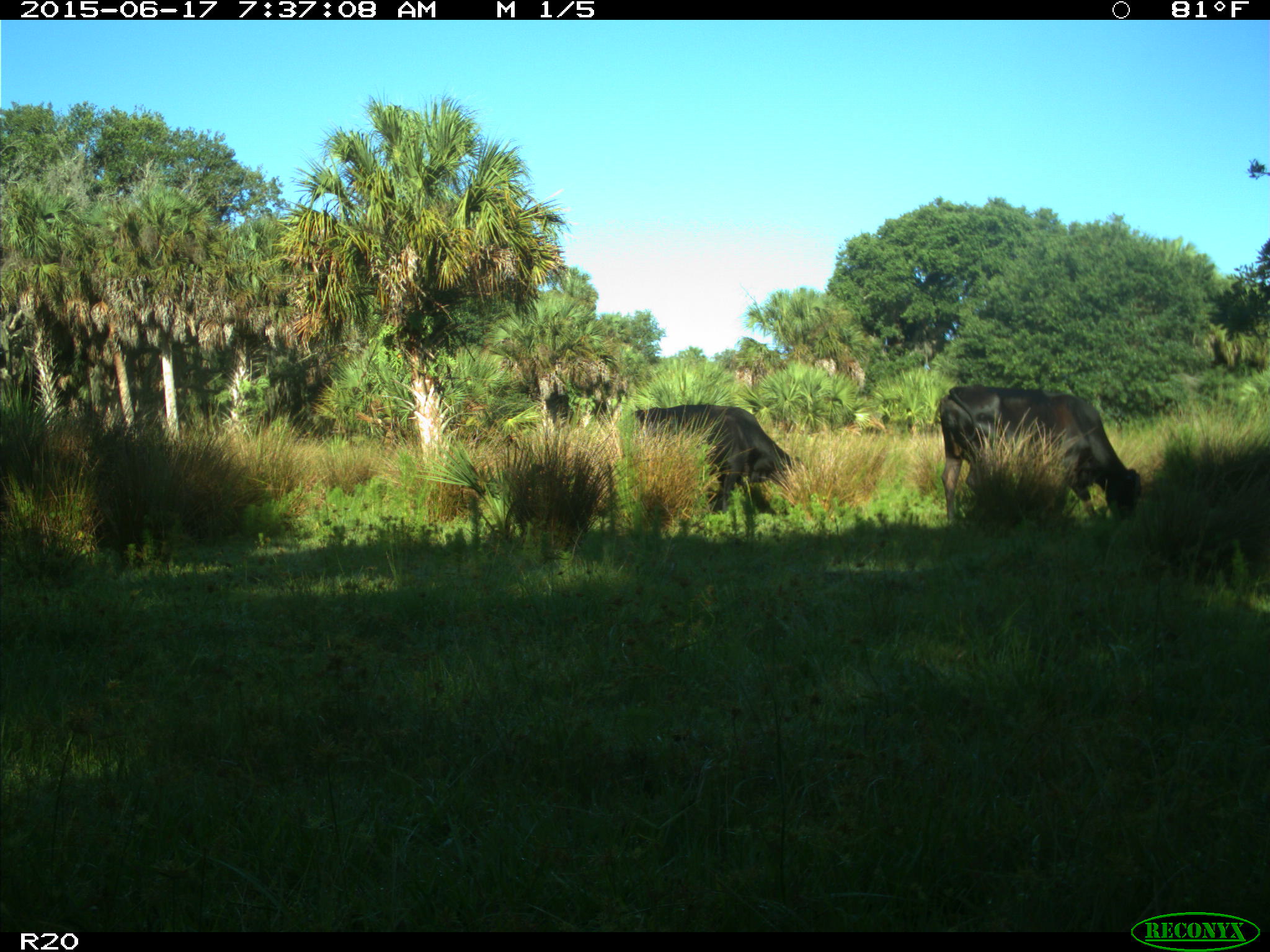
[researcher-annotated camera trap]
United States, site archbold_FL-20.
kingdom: Animalia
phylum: Chordata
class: Mammalia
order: Artiodactyla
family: Bovidae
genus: Bos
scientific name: Bos taurus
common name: domestic cow